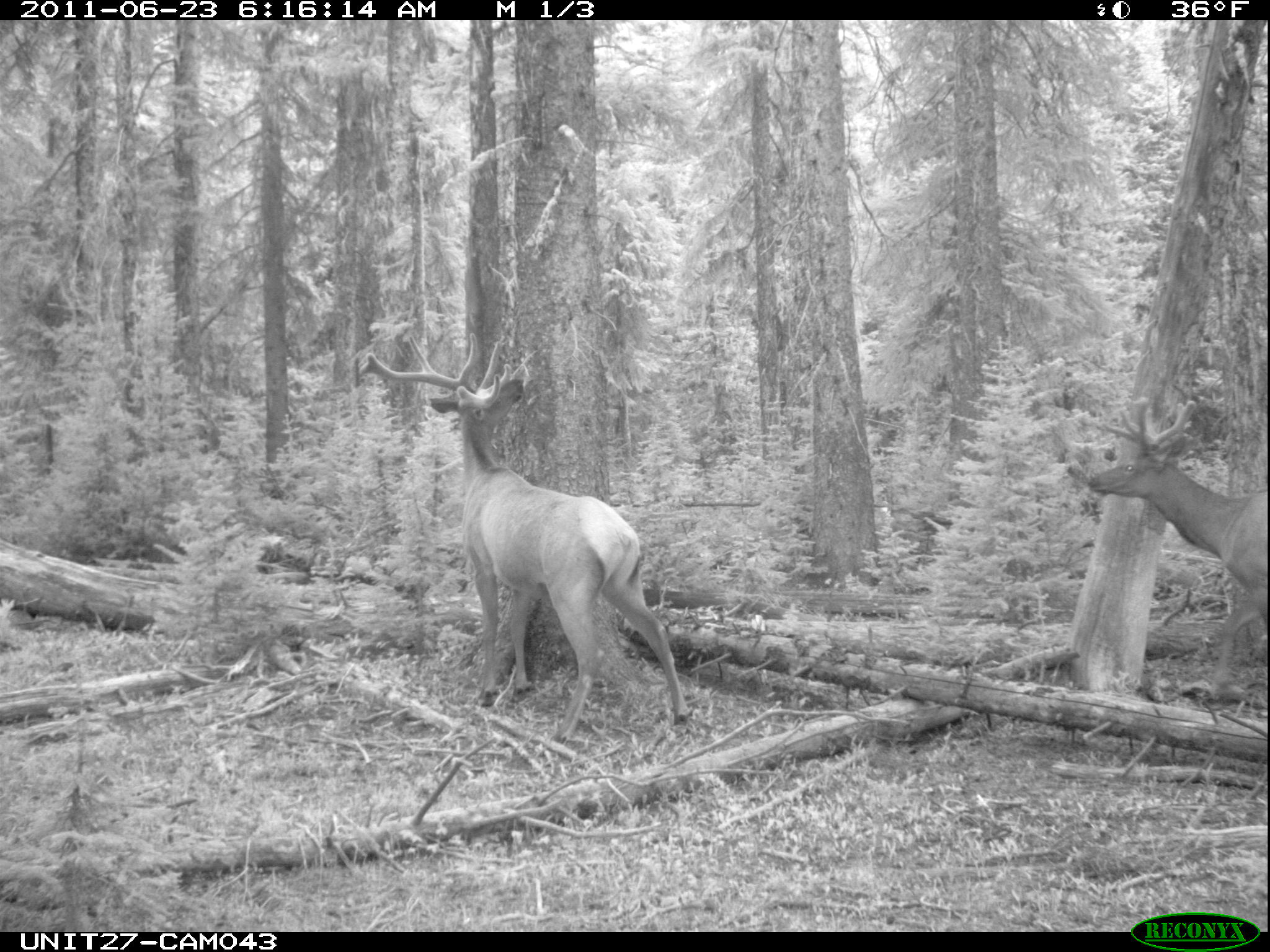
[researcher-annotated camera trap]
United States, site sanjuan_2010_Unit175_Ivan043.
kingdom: Animalia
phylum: Chordata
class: Mammalia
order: Artiodactyla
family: Cervidae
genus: Cervus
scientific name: Cervus elaphus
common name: red deer